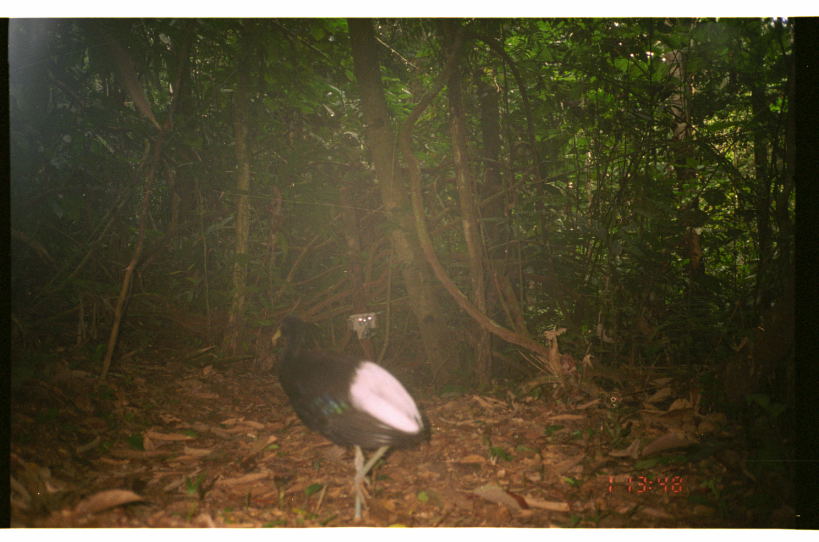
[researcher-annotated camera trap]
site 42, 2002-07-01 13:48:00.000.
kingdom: Animalia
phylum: Chordata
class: Aves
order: Gruiformes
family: Psophiidae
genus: Psophia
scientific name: Psophia leucoptera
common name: pale-winged trumpeter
Psophia leucoptera (pale-winged trumpeter).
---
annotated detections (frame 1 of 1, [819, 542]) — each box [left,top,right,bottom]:
psophia leucoptera: [270,315,429,523]